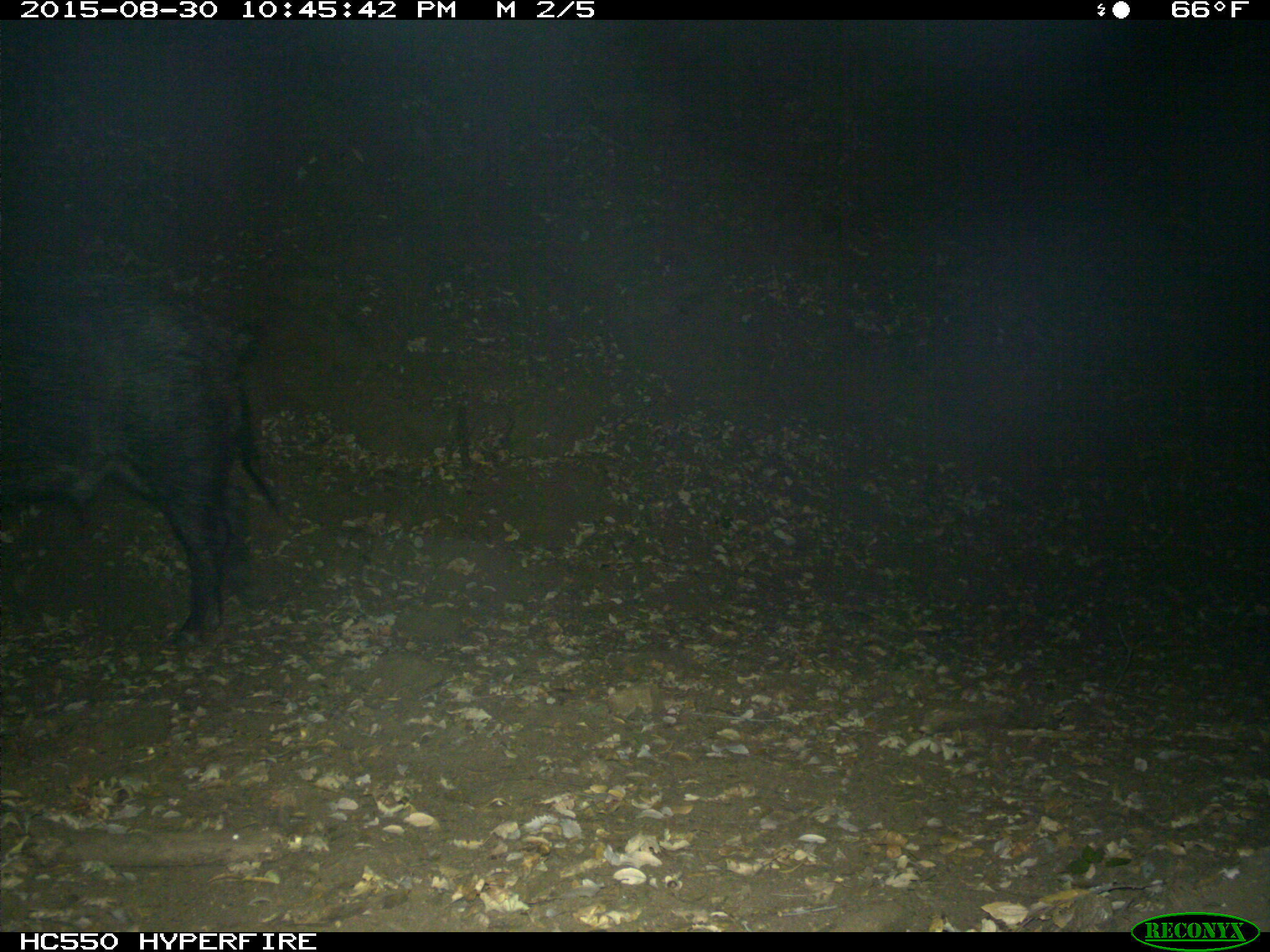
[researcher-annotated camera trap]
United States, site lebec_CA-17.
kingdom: Animalia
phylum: Chordata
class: Mammalia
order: Artiodactyla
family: Suidae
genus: Sus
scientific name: Sus scrofa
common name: wild boar